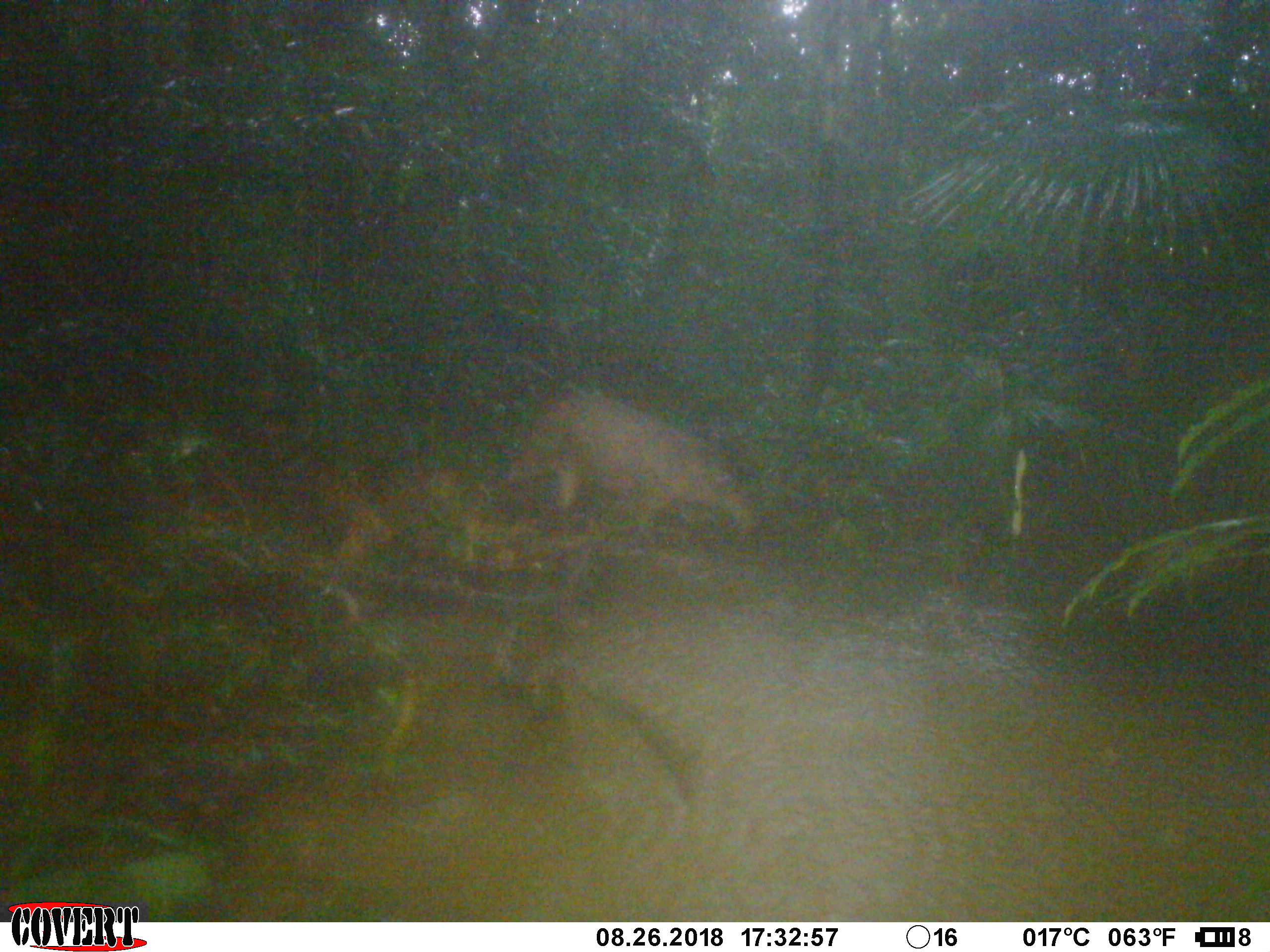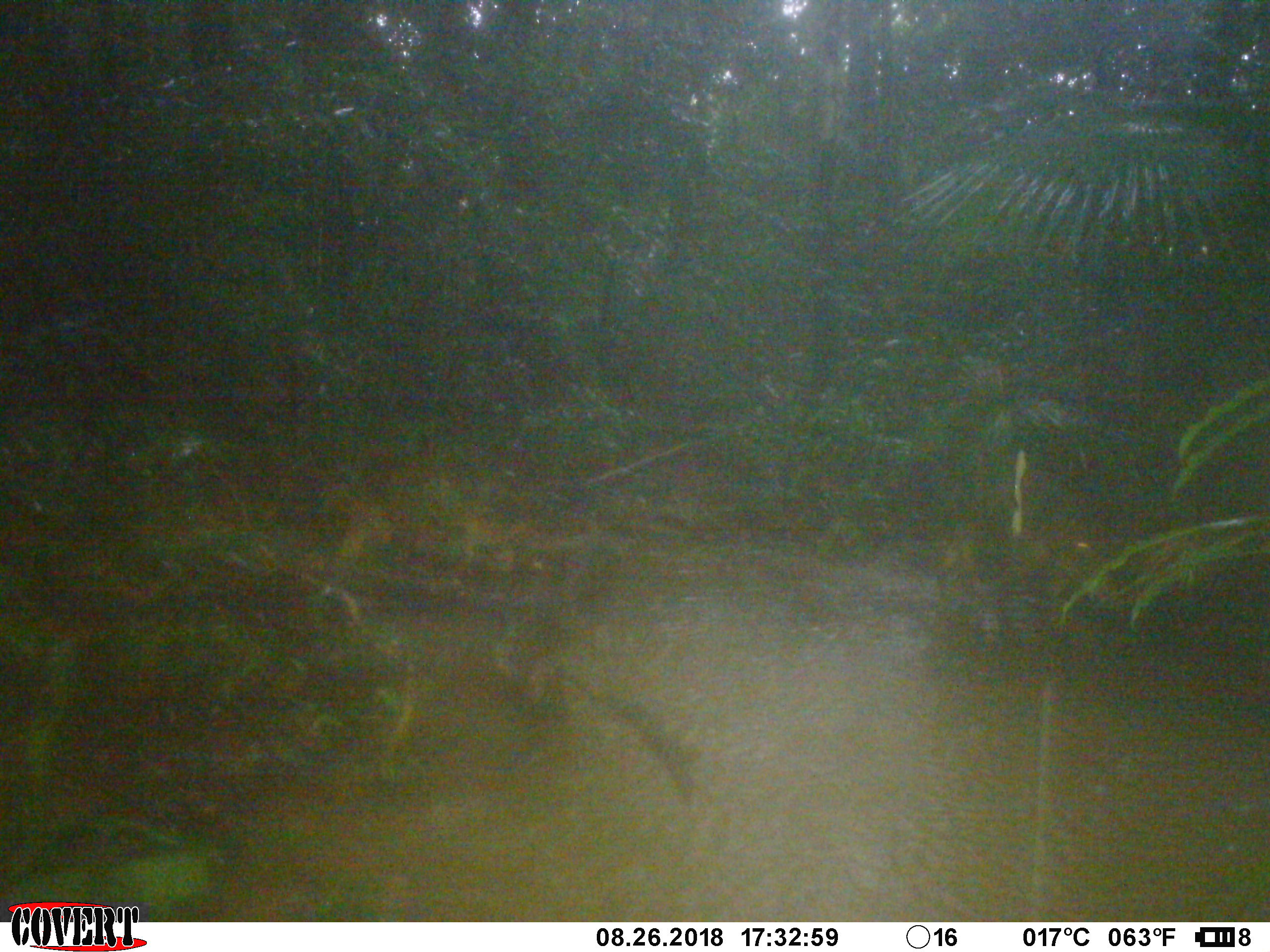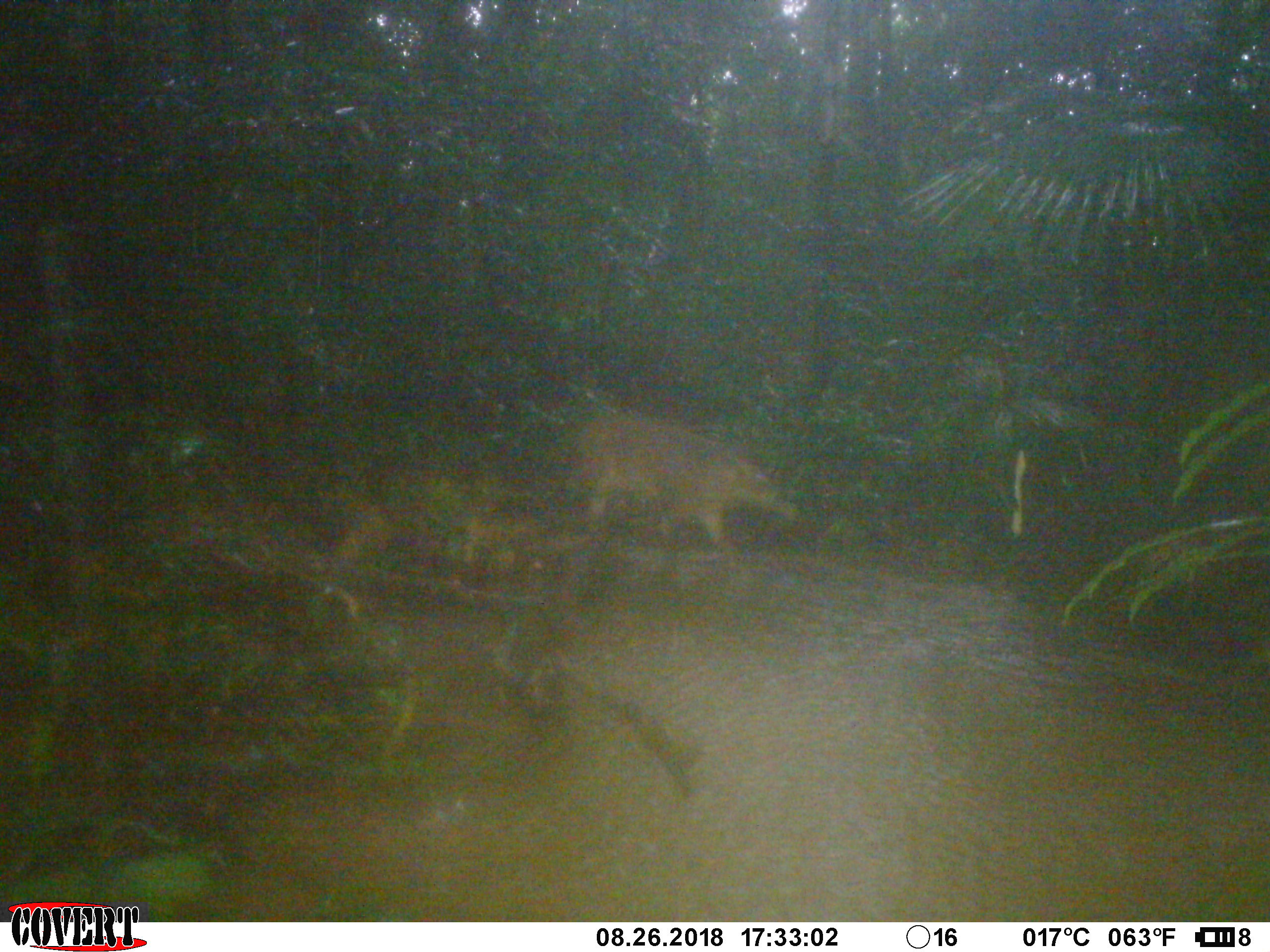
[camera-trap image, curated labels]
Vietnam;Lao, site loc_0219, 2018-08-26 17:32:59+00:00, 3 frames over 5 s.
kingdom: Animalia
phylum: Chordata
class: Mammalia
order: Artiodactyla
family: Suidae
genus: Sus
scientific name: Sus scrofa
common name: eurasian wild pig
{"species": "eurasian wild pig (Sus scrofa)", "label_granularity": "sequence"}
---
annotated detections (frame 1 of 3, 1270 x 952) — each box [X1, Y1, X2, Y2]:
eurasian wild pig: [496, 385, 756, 539]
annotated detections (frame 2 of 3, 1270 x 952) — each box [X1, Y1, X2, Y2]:
eurasian wild pig: [932, 447, 1142, 617]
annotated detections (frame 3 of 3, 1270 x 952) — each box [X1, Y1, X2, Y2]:
eurasian wild pig: [565, 409, 796, 560]